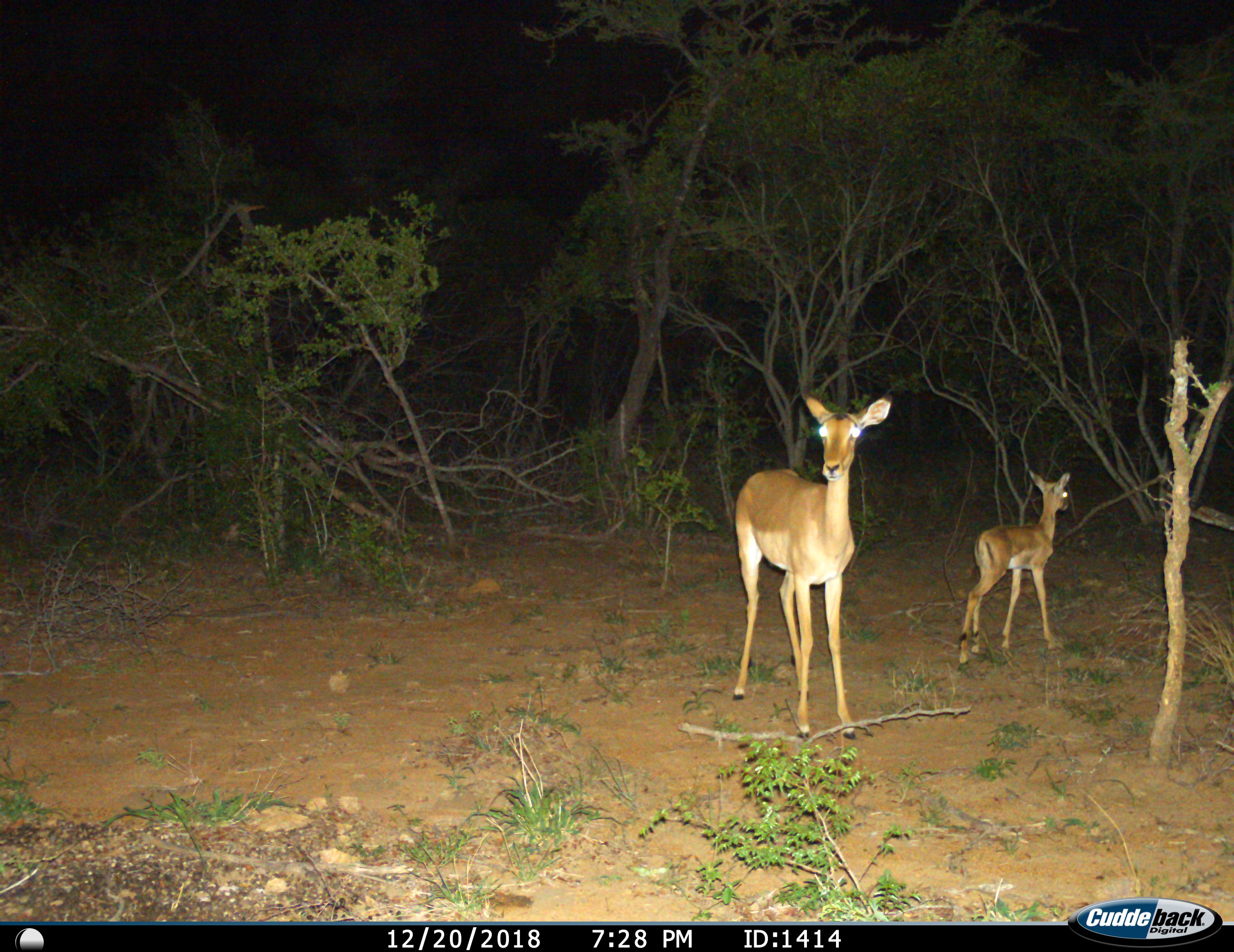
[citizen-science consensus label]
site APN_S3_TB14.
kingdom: Animalia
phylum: Chordata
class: Mammalia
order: Artiodactyla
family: Bovidae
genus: Aepyceros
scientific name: Aepyceros melampus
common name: impala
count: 2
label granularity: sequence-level